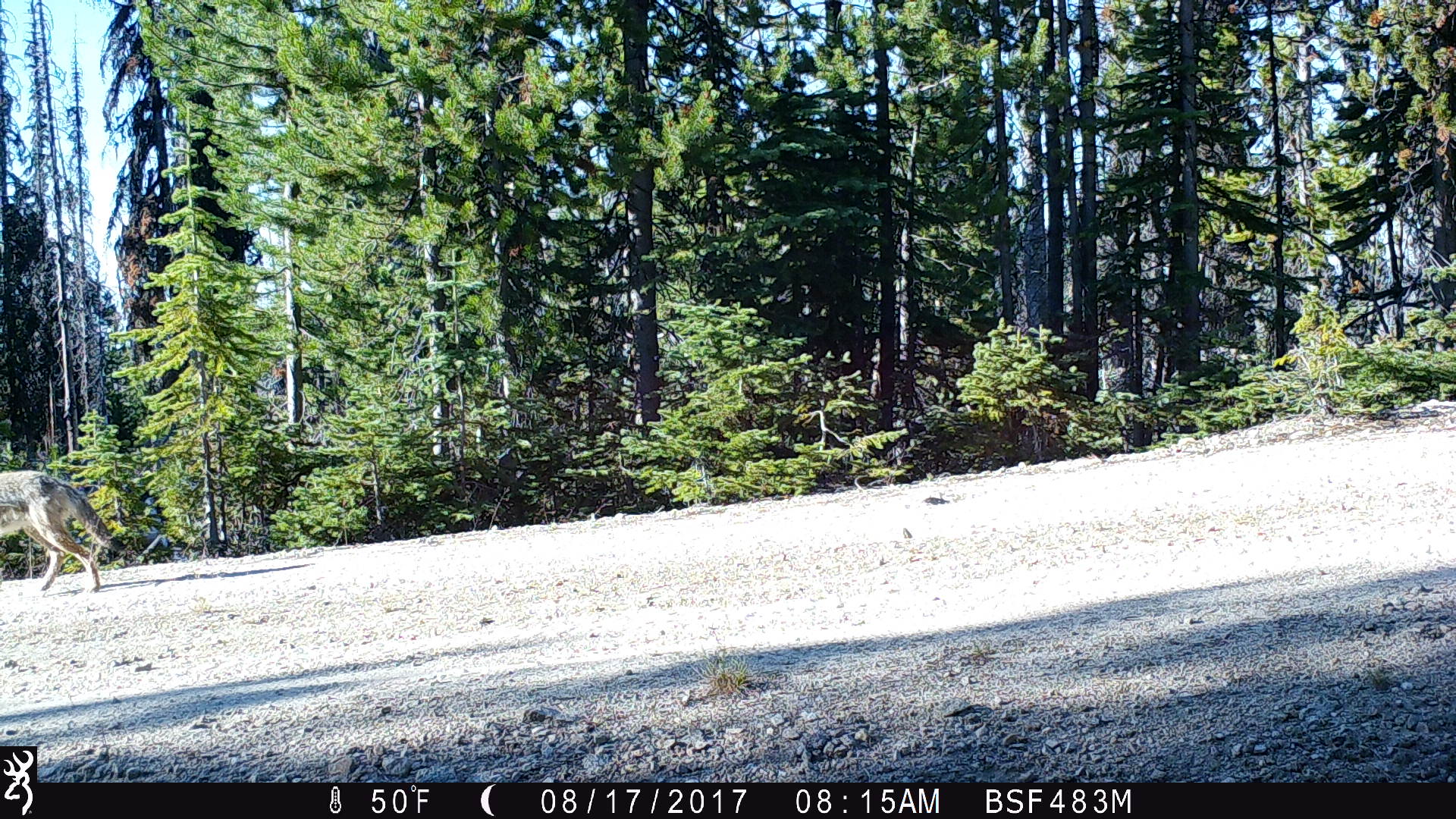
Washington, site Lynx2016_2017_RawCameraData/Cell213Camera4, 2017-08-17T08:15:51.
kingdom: Animalia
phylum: Chordata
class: Mammalia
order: Carnivora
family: Canidae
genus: Canis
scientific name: Canis latrans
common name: coyote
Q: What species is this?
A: Canis latrans (coyote).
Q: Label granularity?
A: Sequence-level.